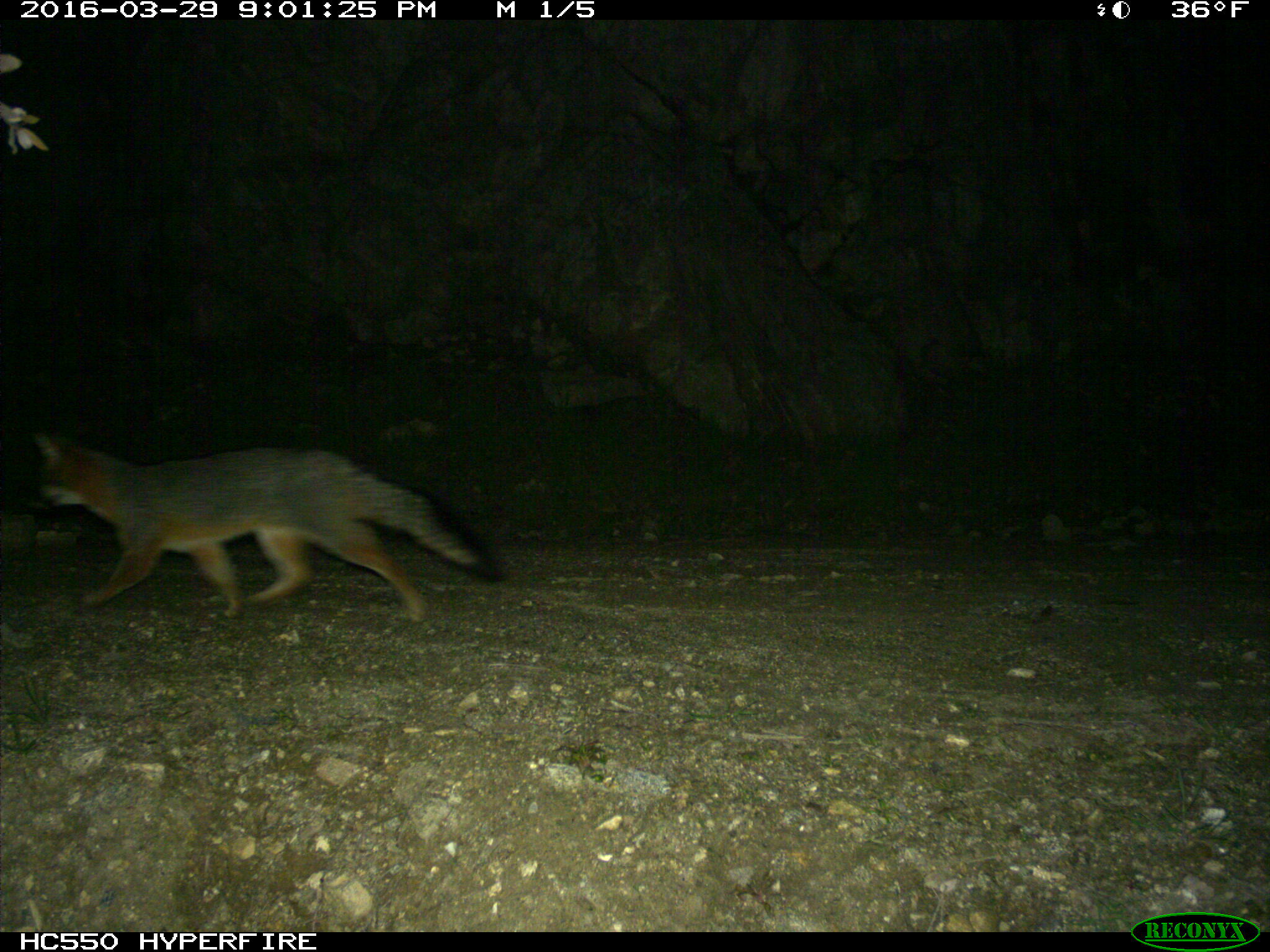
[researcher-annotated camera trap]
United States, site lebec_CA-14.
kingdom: Animalia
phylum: Chordata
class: Mammalia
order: Carnivora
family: Canidae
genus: Urocyon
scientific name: Urocyon cinereoargenteus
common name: gray fox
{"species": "Urocyon cinereoargenteus (gray fox)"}